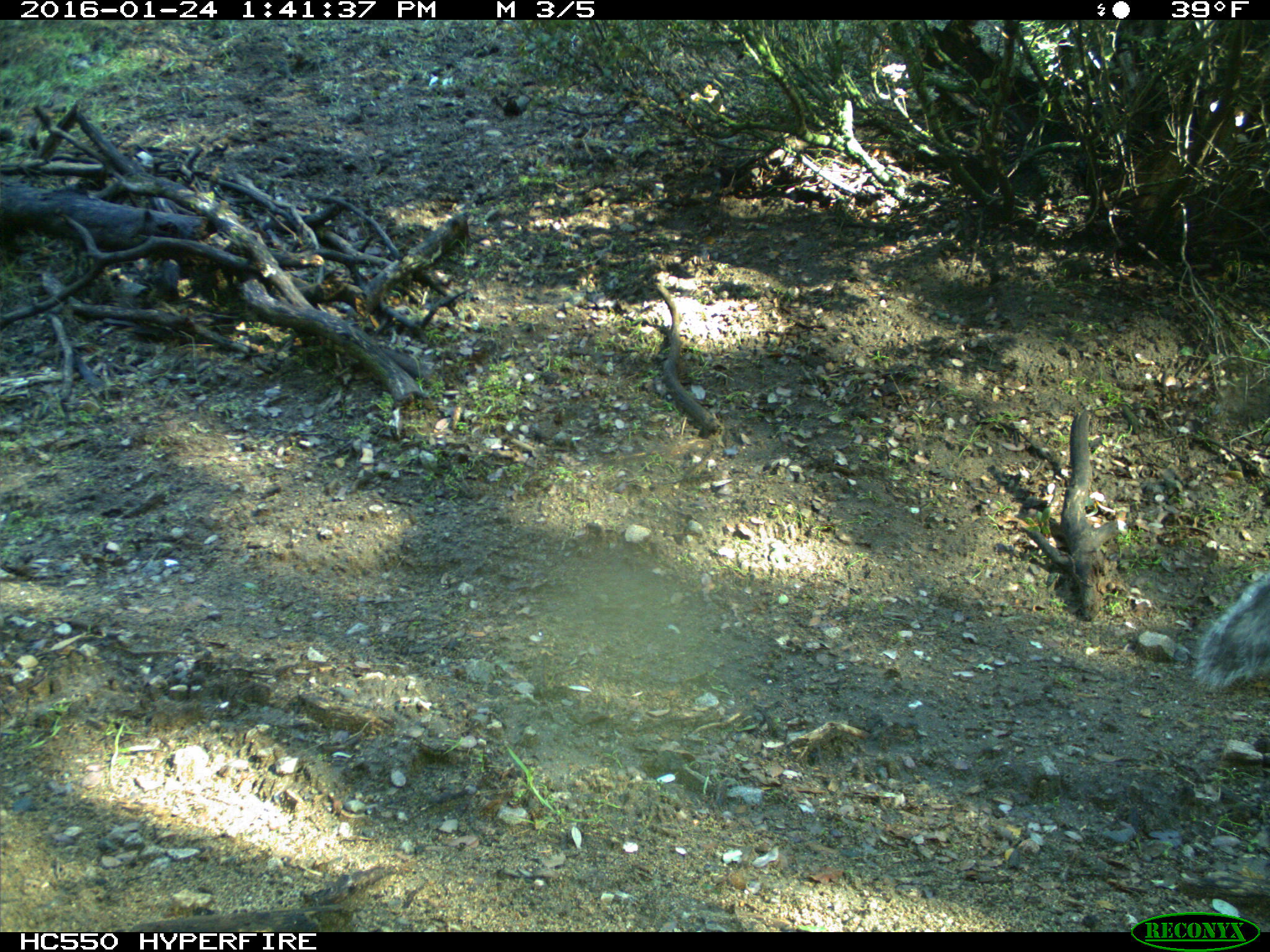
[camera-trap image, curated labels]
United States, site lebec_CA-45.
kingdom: Animalia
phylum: Chordata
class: Mammalia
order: Rodentia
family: Sciuridae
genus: Sciurus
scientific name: Sciurus carolinensis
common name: eastern gray squirrel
Sciurus carolinensis (eastern gray squirrel).